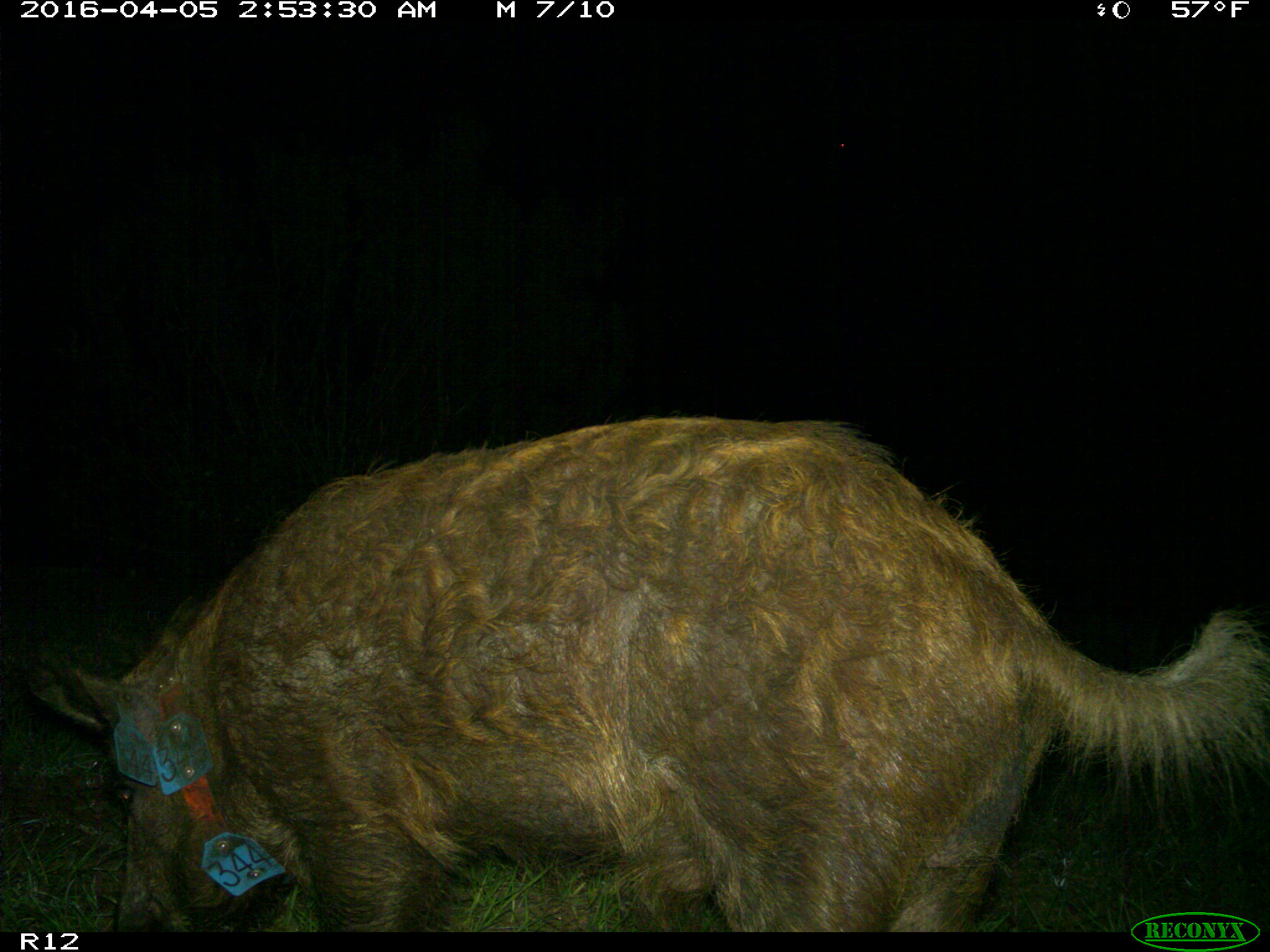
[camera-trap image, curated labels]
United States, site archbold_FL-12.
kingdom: Animalia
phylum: Chordata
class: Mammalia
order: Artiodactyla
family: Suidae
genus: Sus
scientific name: Sus scrofa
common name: wild boar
Sus scrofa (wild boar).